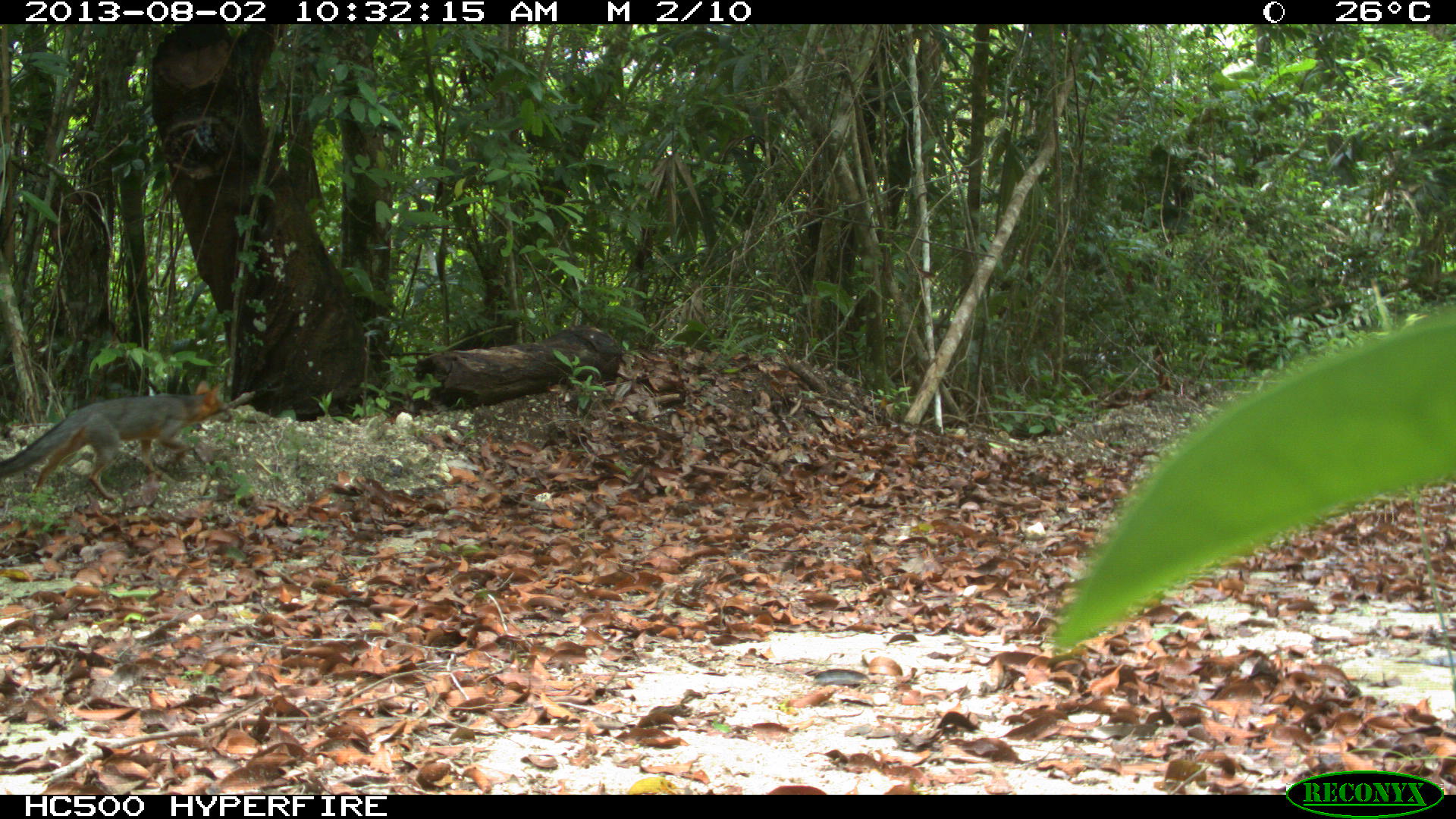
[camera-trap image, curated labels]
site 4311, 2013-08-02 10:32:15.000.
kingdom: Animalia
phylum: Chordata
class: Mammalia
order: Carnivora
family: Canidae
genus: Urocyon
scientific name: Urocyon cinereoargenteus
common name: gray fox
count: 1